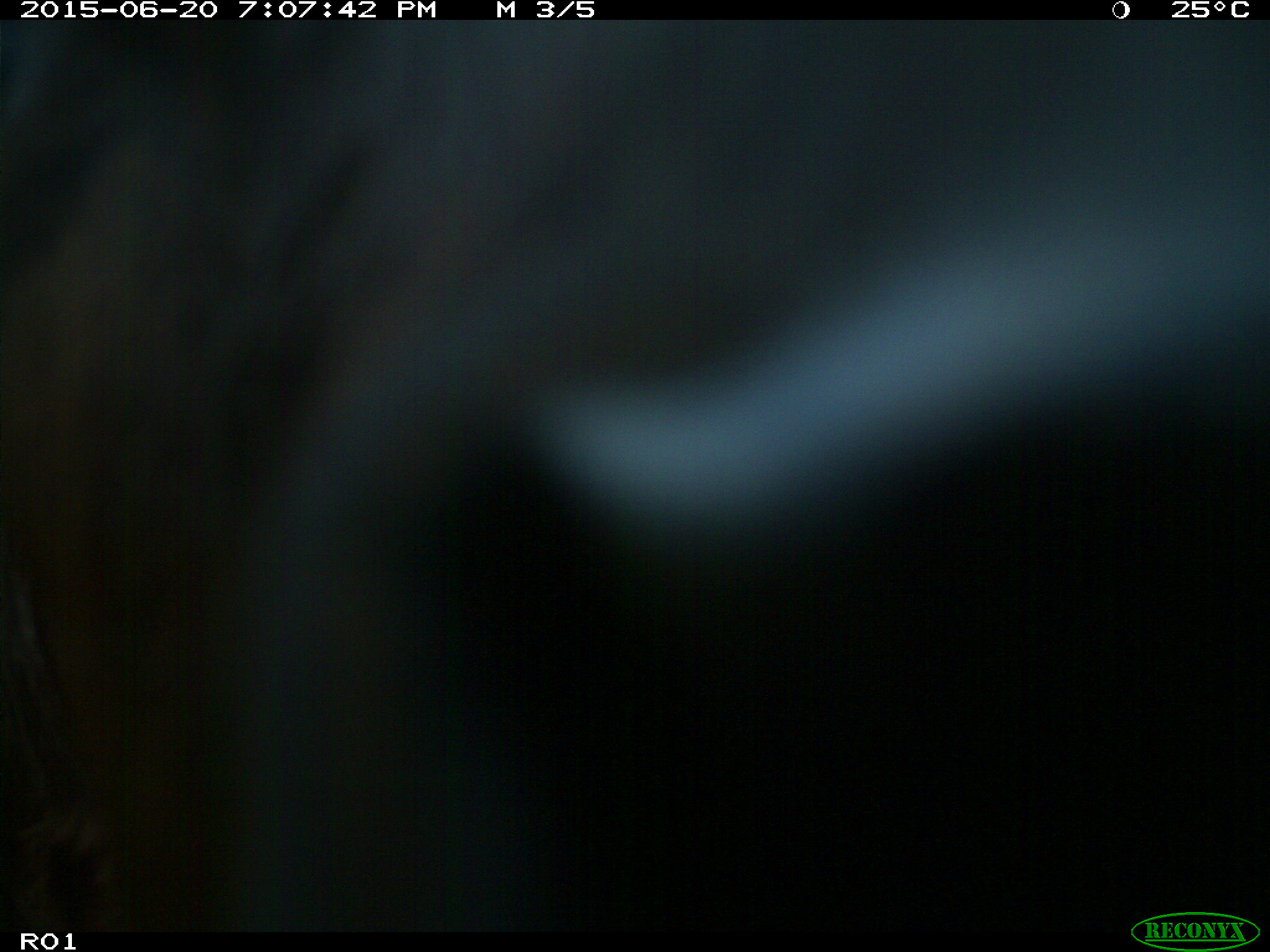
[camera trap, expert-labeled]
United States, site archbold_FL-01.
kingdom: Animalia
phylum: Chordata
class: Mammalia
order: Artiodactyla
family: Bovidae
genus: Bos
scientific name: Bos taurus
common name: domestic cow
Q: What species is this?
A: Bos taurus (domestic cow).